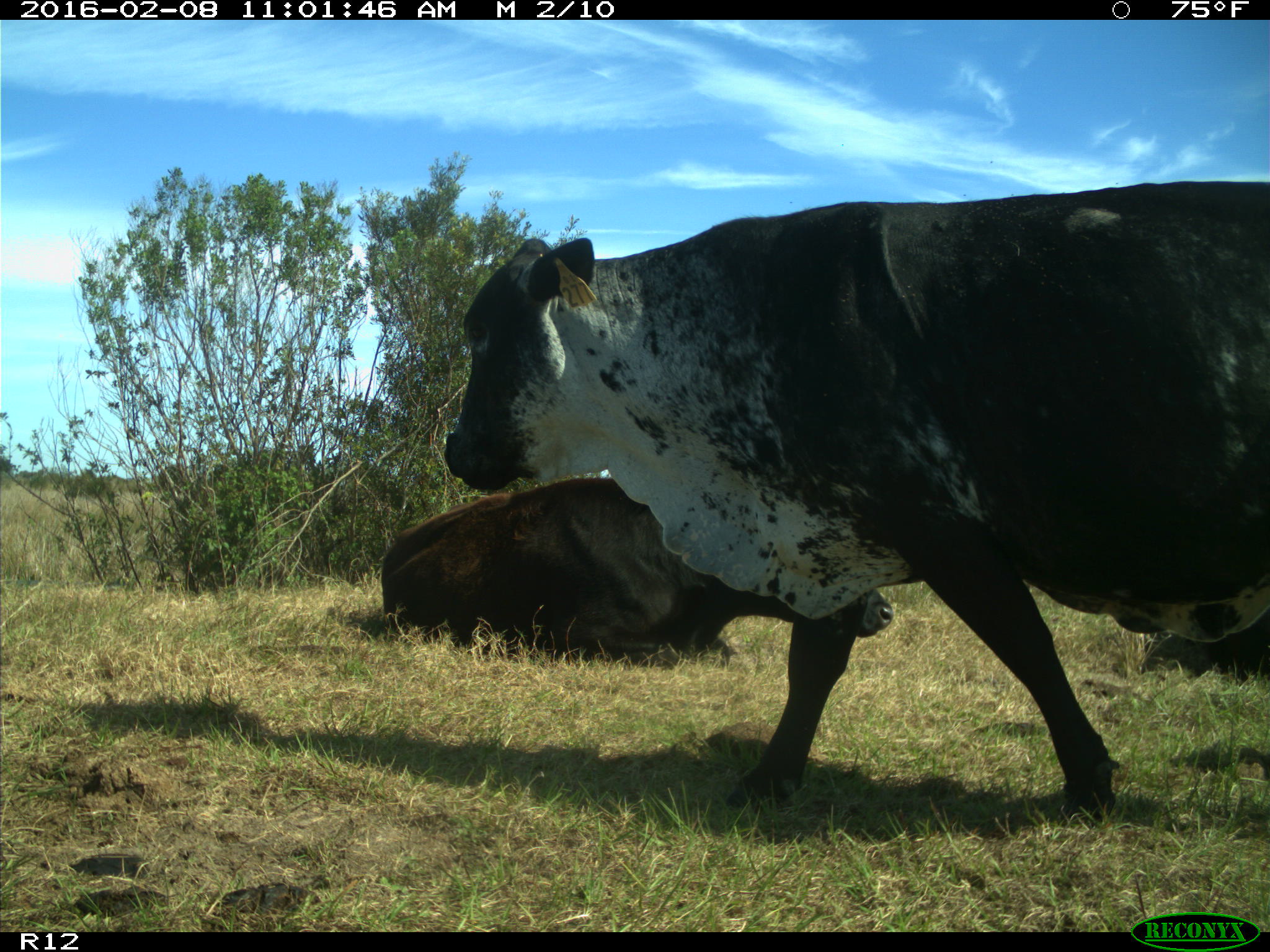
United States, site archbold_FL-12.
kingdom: Animalia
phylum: Chordata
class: Mammalia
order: Artiodactyla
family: Bovidae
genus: Bos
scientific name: Bos taurus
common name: domestic cow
Bos taurus (domestic cow).